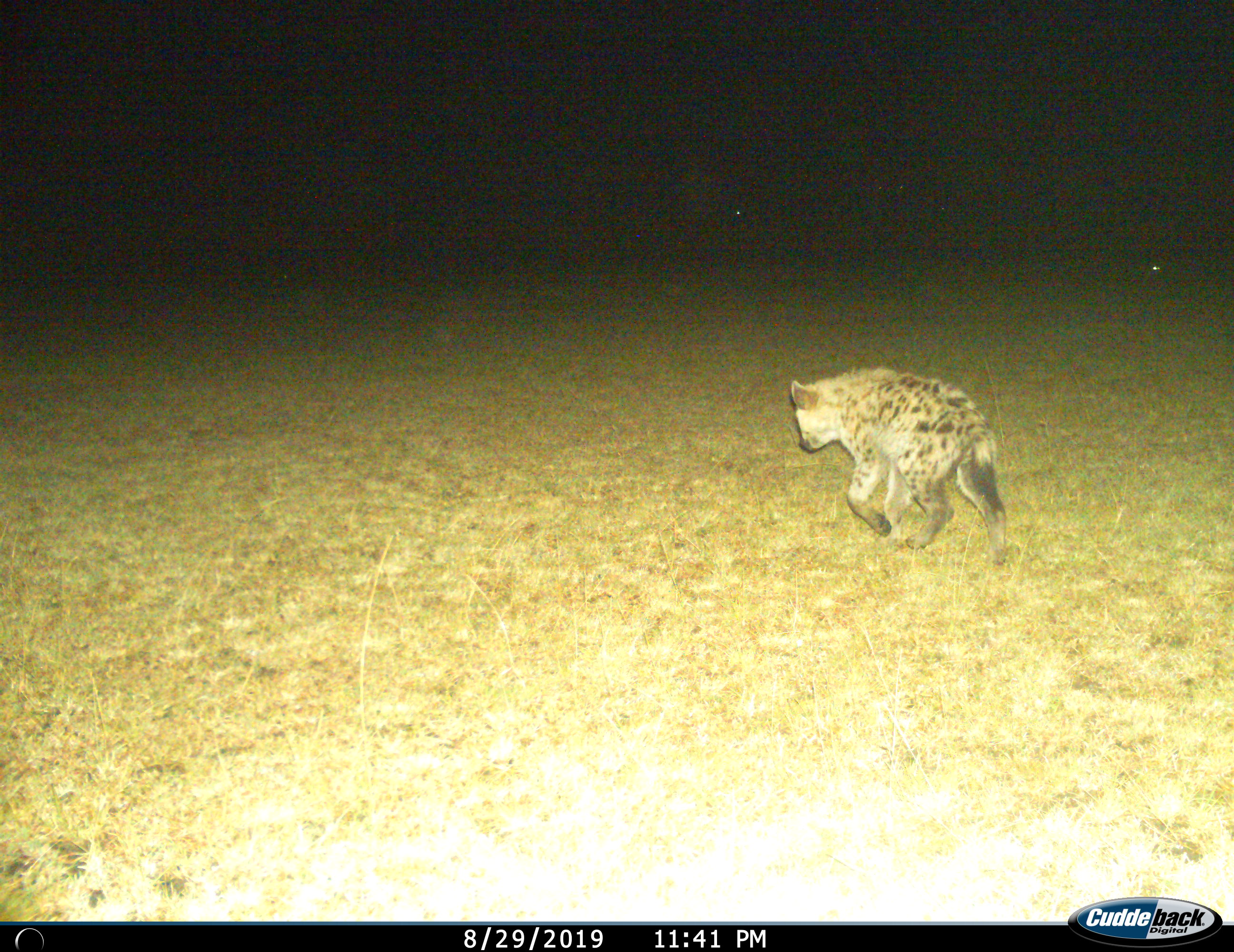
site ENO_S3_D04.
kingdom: Animalia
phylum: Chordata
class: Mammalia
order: Carnivora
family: Hyaenidae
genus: Crocuta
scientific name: Crocuta crocuta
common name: spotted hyena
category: hyenaspotted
Hyenaspotted (spotted hyena) (Crocuta crocuta), count 1. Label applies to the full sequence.